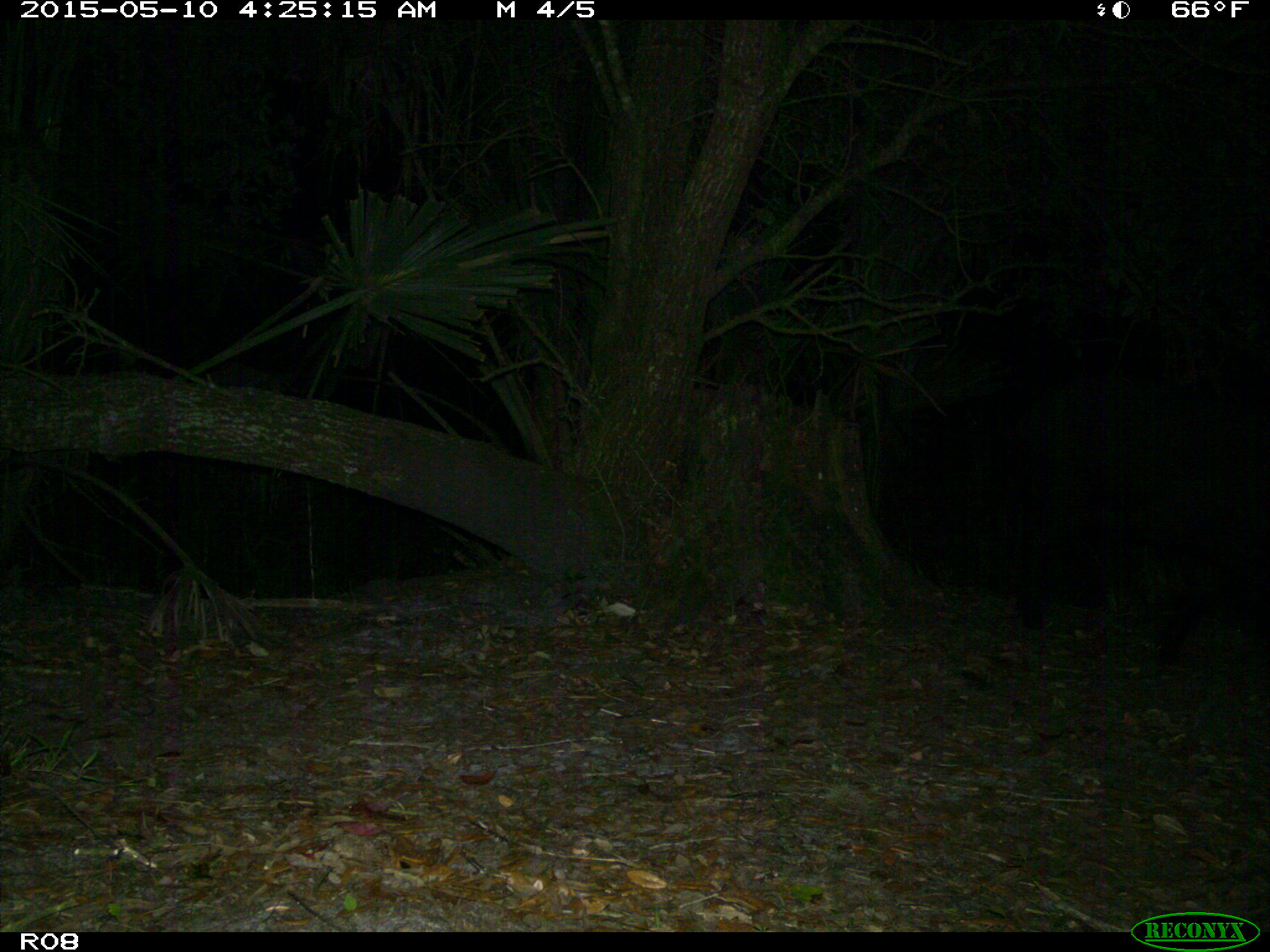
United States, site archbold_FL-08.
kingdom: Animalia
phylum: Chordata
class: Mammalia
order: Artiodactyla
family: Suidae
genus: Sus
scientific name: Sus scrofa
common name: wild boar